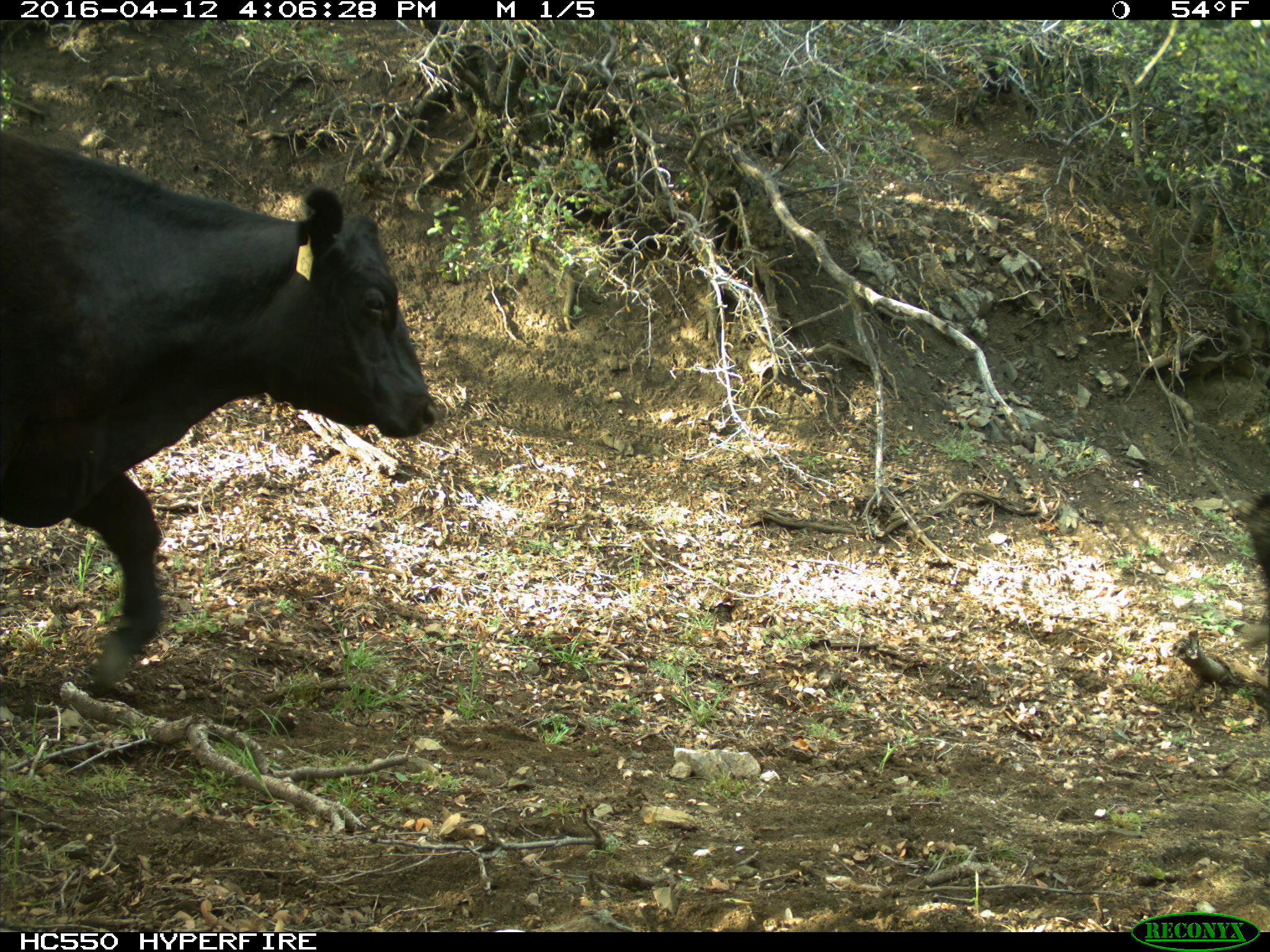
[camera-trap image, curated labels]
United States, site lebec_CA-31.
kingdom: Animalia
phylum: Chordata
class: Mammalia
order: Artiodactyla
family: Bovidae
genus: Bos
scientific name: Bos taurus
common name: domestic cow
Bos taurus (domestic cow).